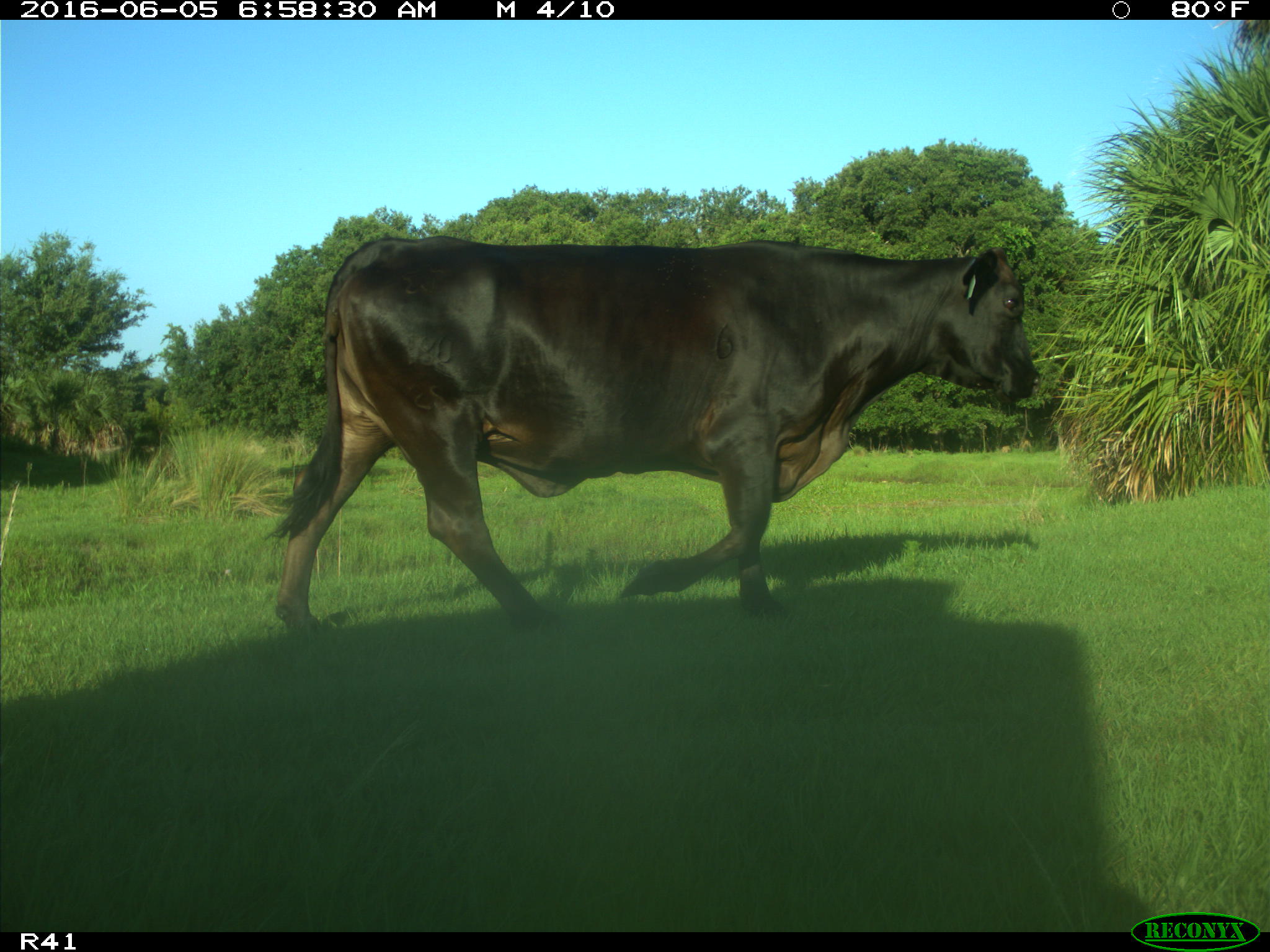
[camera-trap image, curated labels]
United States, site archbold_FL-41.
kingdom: Animalia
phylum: Chordata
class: Mammalia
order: Artiodactyla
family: Bovidae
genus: Bos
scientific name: Bos taurus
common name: domestic cow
Bos taurus (domestic cow).